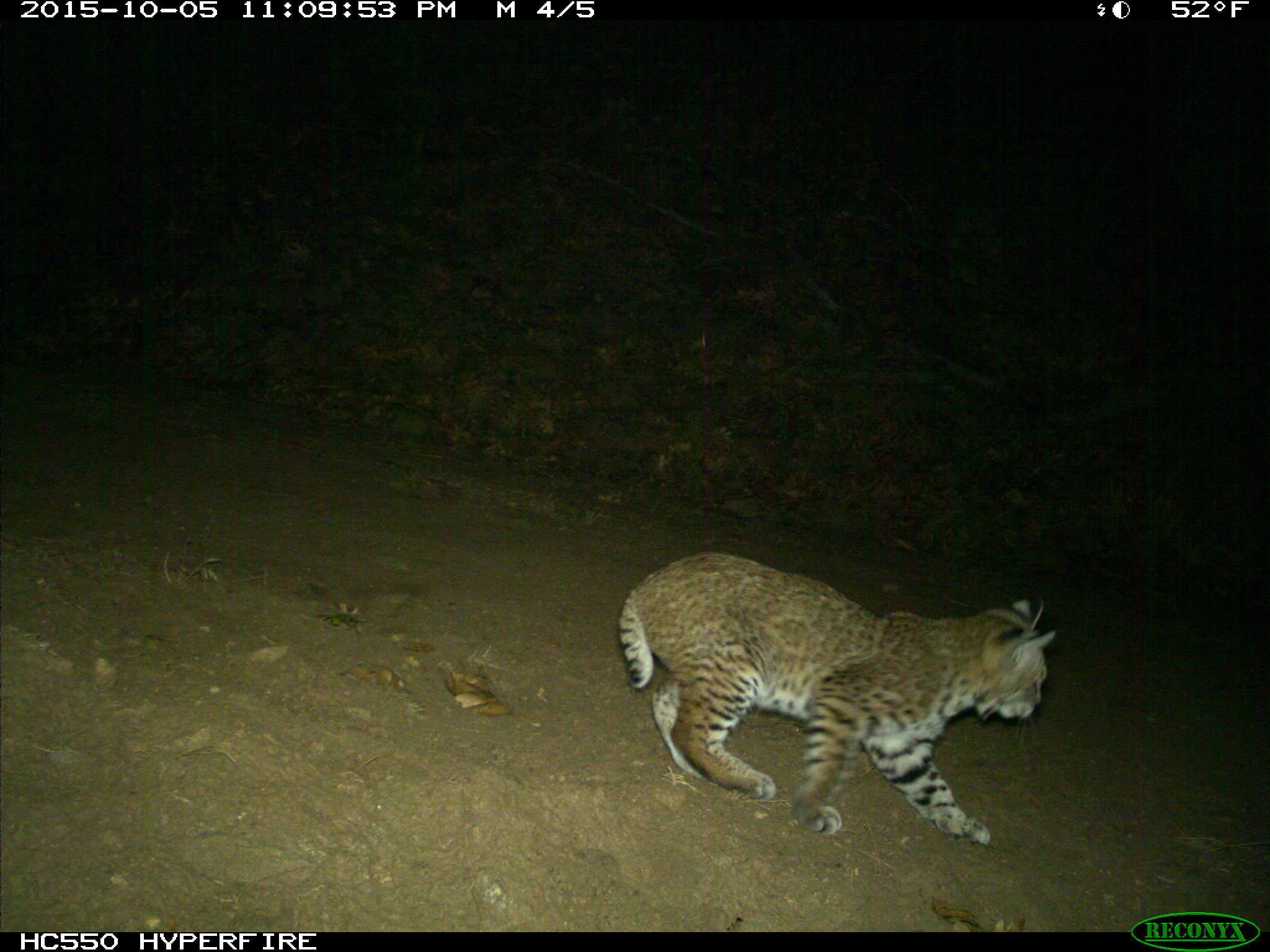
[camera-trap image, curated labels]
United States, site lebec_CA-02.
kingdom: Animalia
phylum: Chordata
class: Mammalia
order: Carnivora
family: Felidae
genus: Lynx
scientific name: Lynx rufus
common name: bobcat